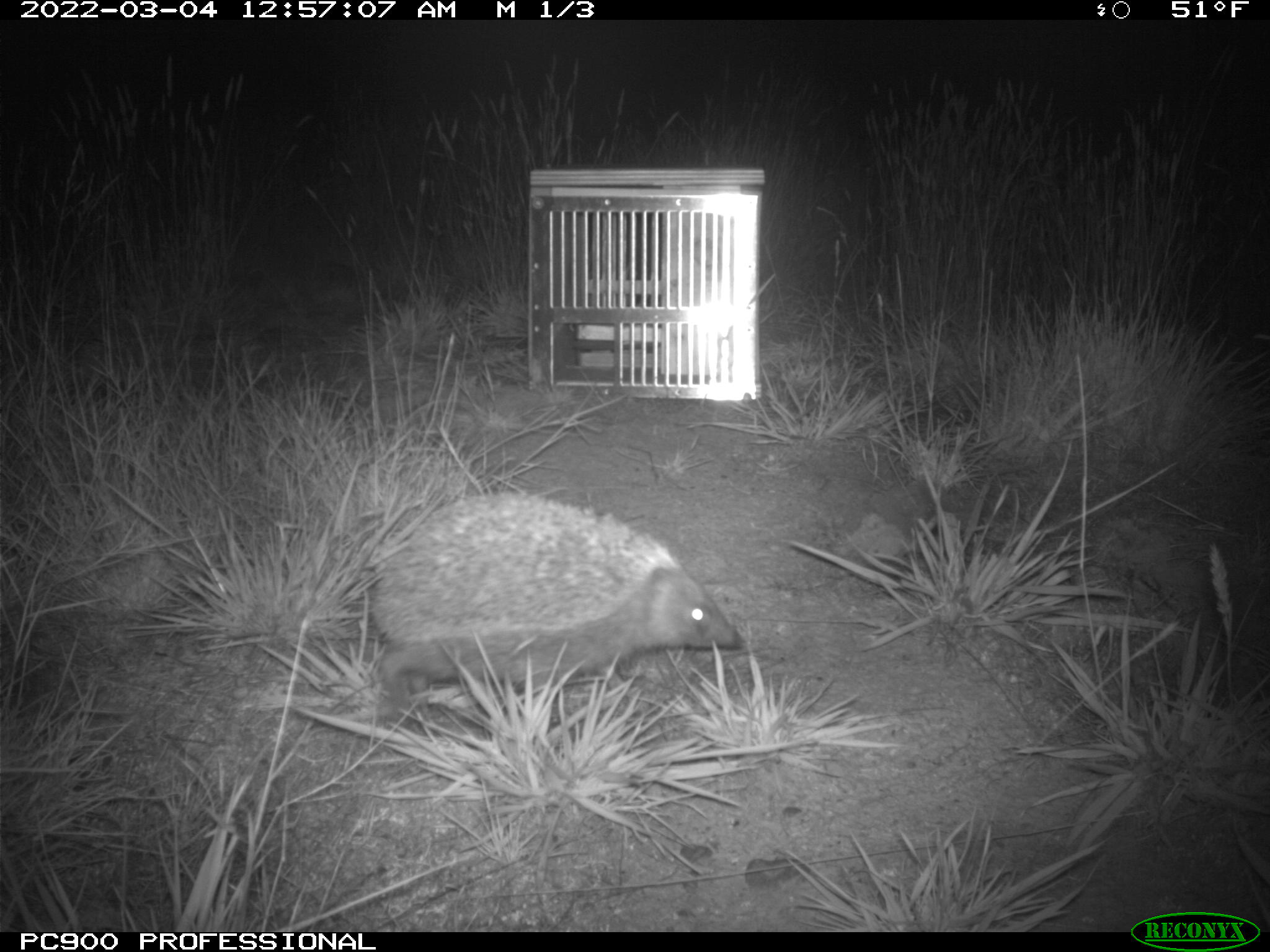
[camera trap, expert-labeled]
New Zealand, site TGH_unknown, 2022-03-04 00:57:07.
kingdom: Animalia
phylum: Chordata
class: Mammalia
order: Eulipotyphla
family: Erinaceidae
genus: Erinaceus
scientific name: Erinaceus europaeus europaeus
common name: european hedgehog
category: hedgehog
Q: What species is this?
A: Hedgehog (european hedgehog) (Erinaceus europaeus europaeus).